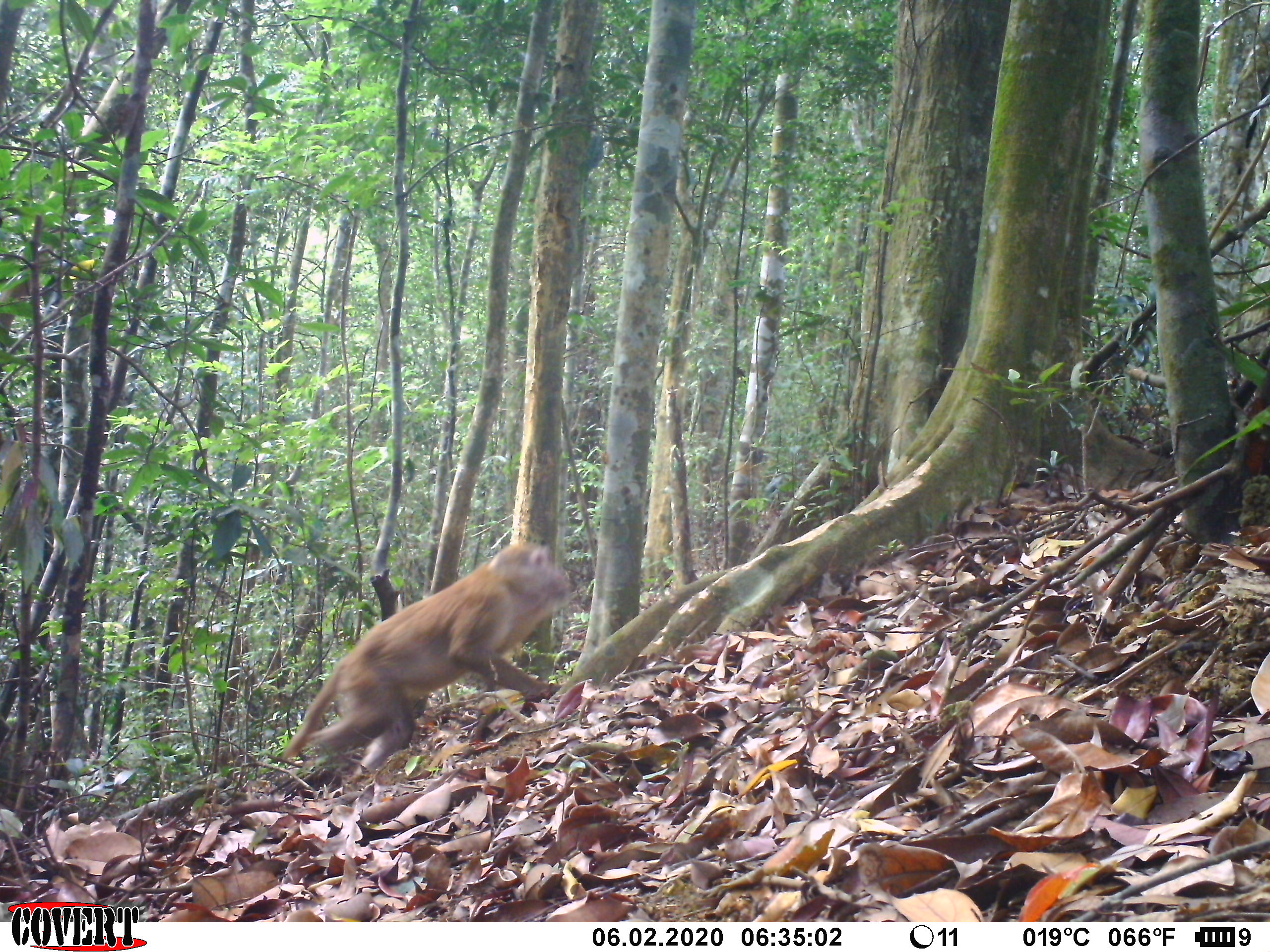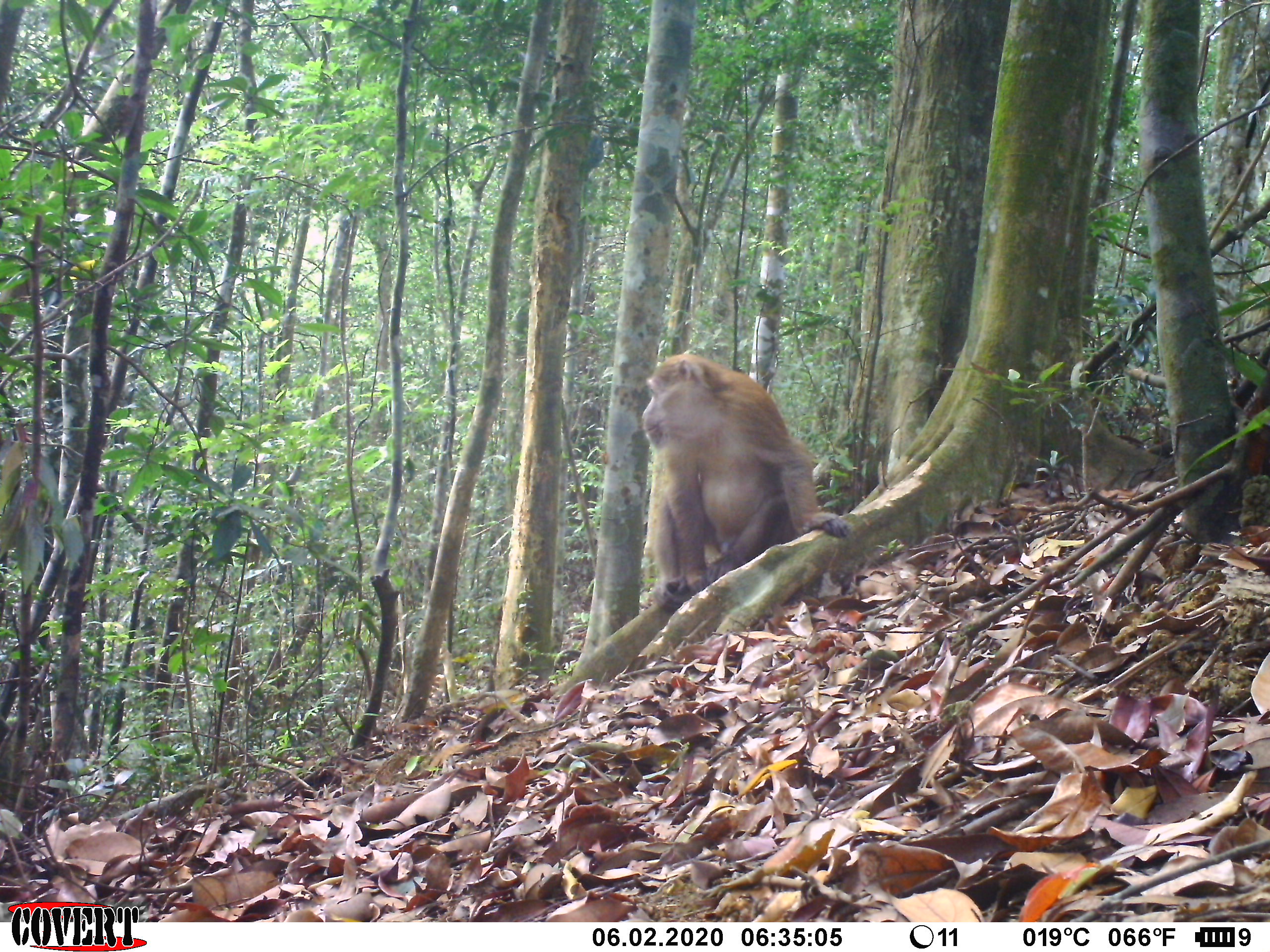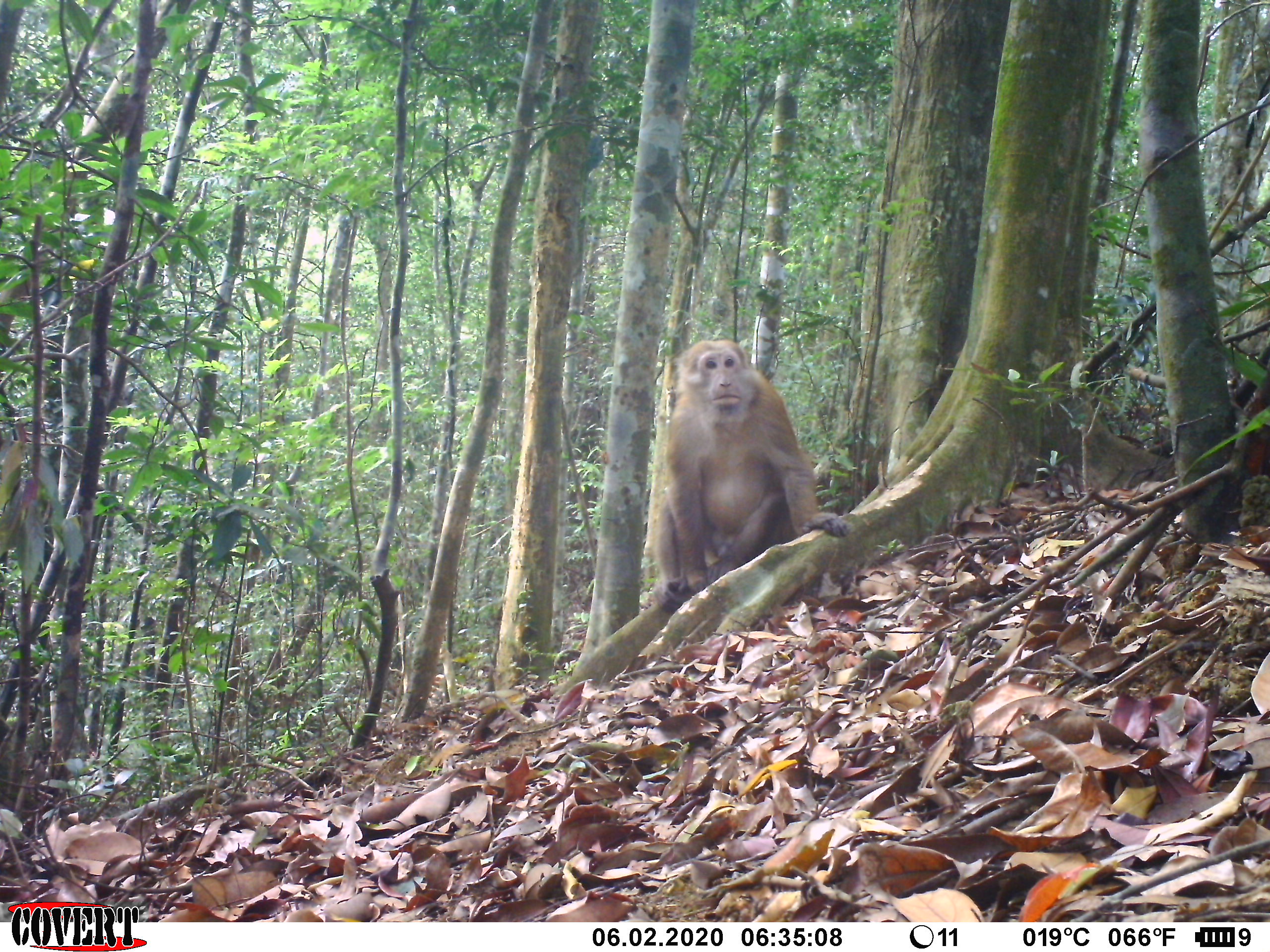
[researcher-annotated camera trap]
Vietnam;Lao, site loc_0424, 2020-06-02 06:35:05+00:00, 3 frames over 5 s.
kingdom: Animalia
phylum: Chordata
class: Mammalia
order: Primates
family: Cercopithecidae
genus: Macaca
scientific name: Macaca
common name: macaques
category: assam or rhesus macaque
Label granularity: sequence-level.